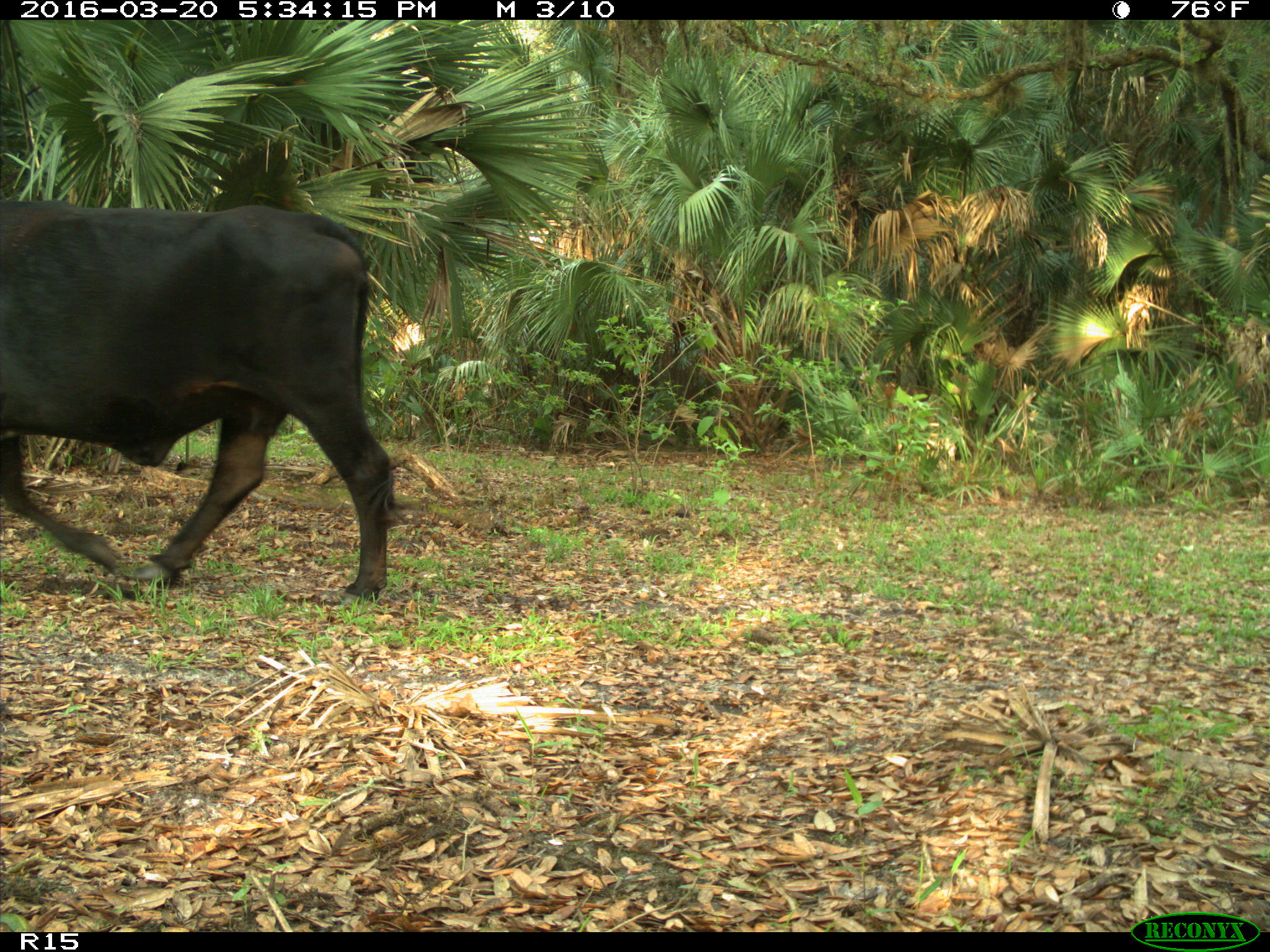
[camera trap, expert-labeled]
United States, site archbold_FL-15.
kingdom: Animalia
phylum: Chordata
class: Mammalia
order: Artiodactyla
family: Bovidae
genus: Bos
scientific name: Bos taurus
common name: domestic cow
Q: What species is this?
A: Bos taurus (domestic cow).